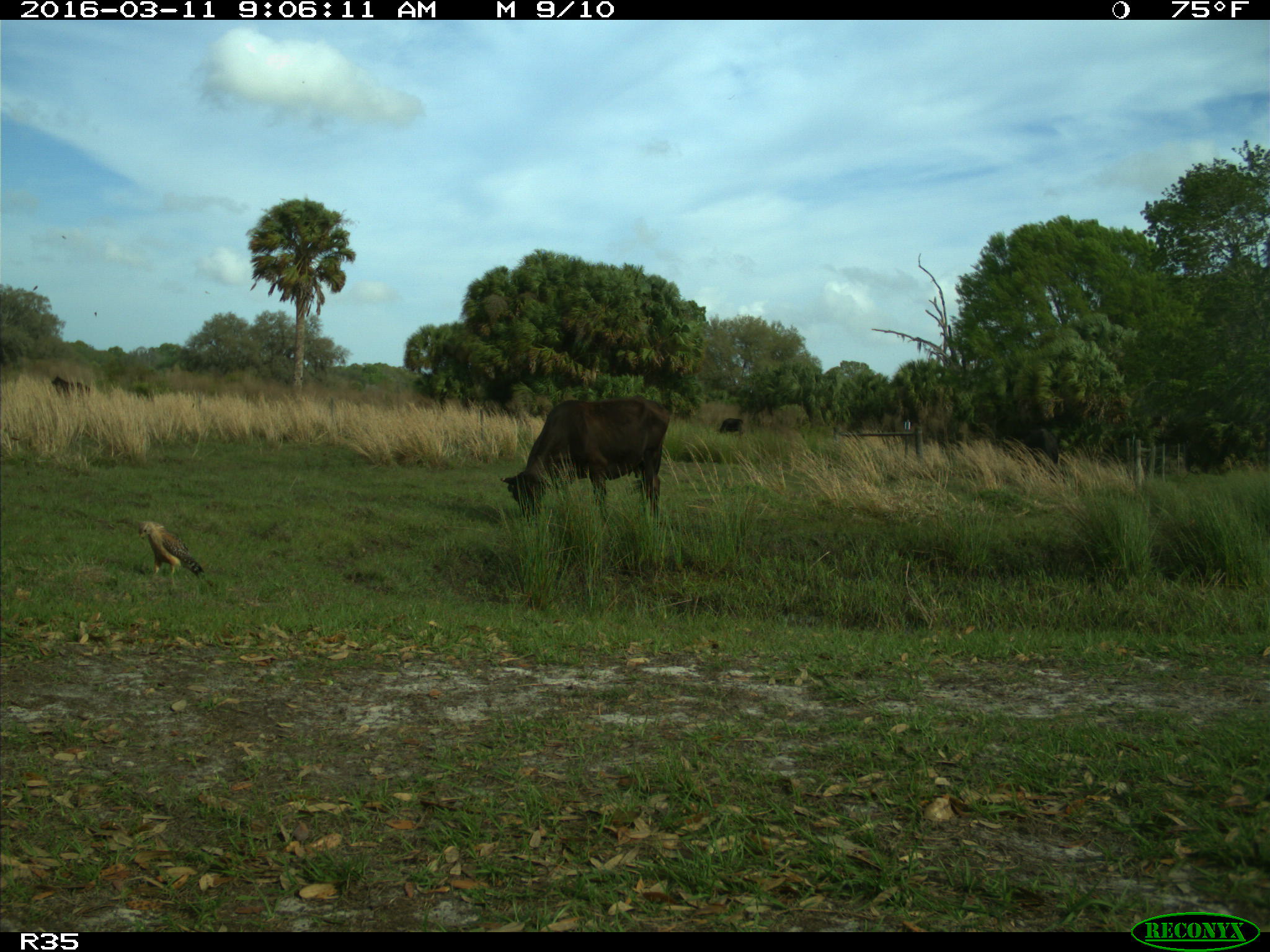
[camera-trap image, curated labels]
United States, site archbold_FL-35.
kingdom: Animalia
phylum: Chordata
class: Mammalia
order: Artiodactyla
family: Bovidae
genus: Bos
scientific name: Bos taurus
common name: domestic cow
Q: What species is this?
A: Bos taurus (domestic cow).